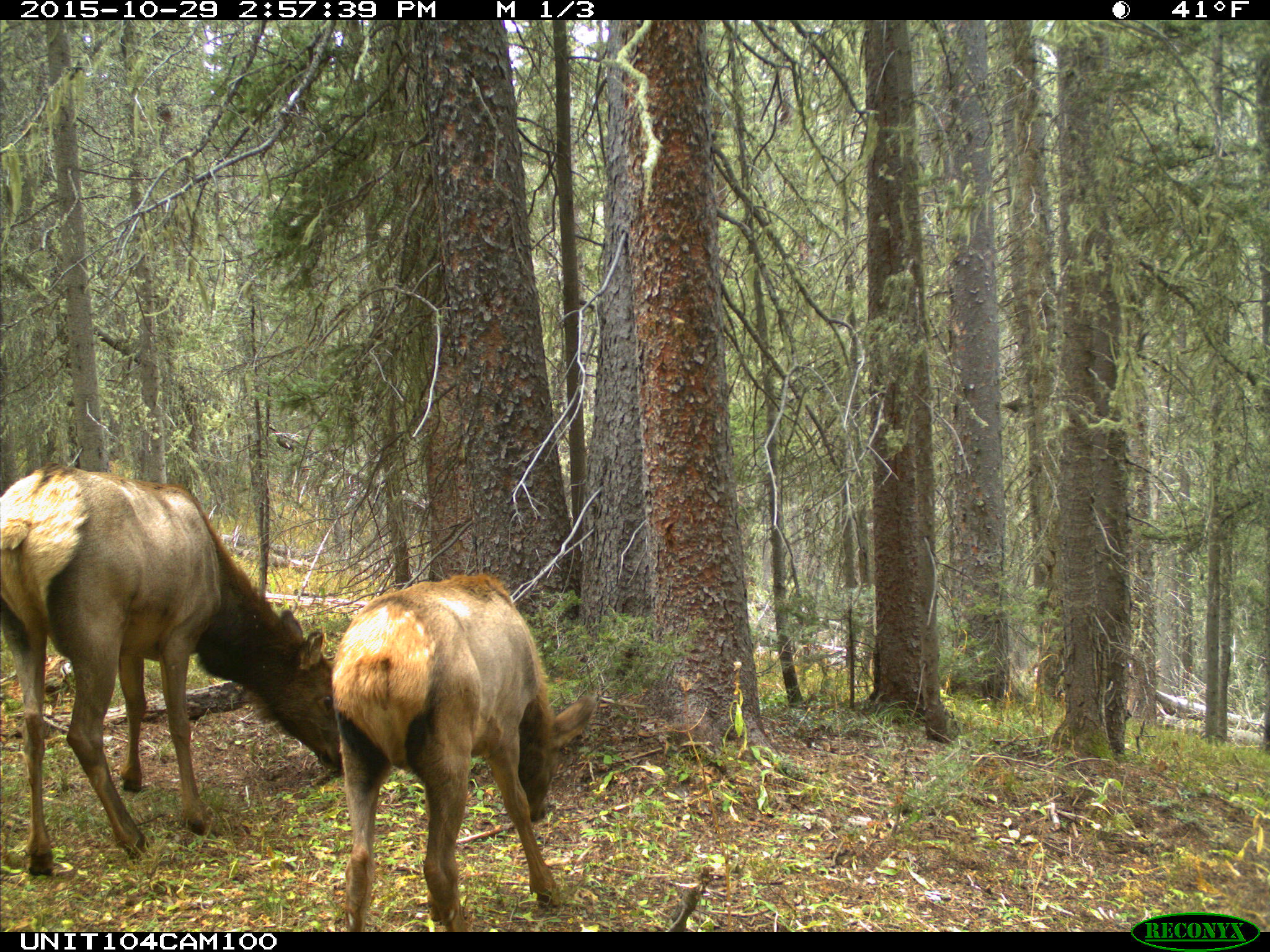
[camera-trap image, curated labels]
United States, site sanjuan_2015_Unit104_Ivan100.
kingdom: Animalia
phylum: Chordata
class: Mammalia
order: Artiodactyla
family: Cervidae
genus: Cervus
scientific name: Cervus elaphus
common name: red deer